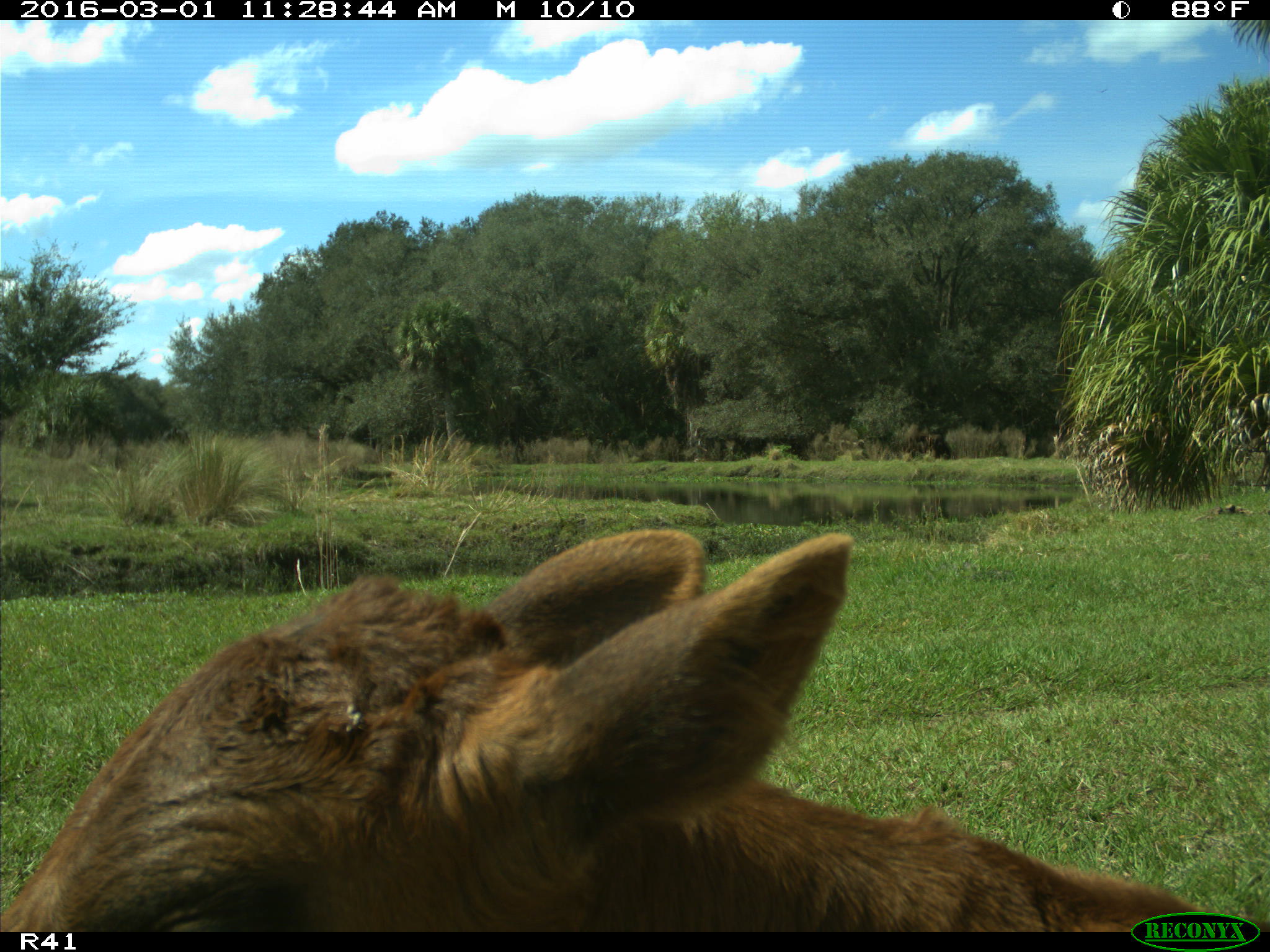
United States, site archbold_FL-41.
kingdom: Animalia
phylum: Chordata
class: Mammalia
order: Artiodactyla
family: Bovidae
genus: Bos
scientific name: Bos taurus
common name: domestic cow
Bos taurus (domestic cow).